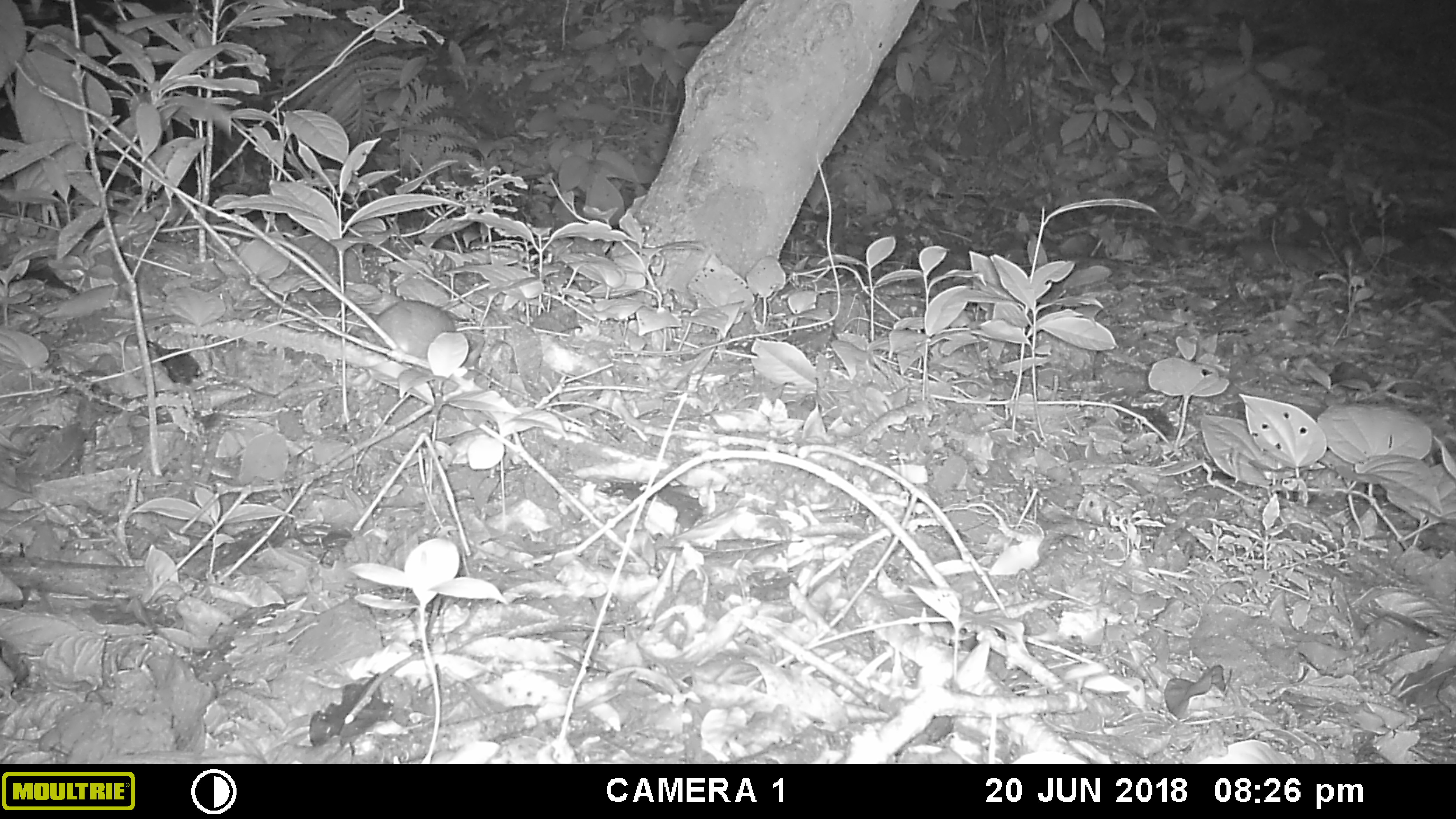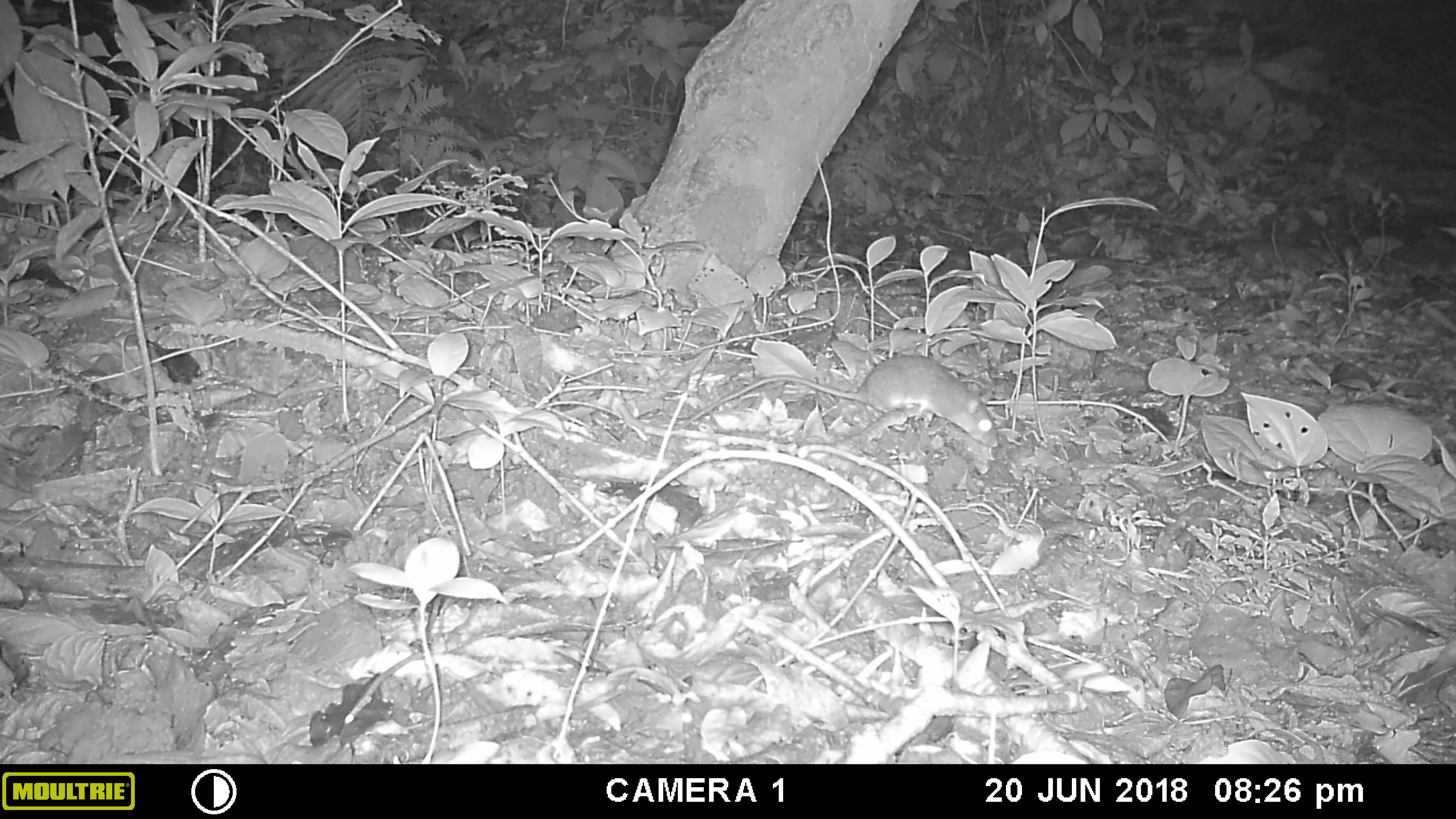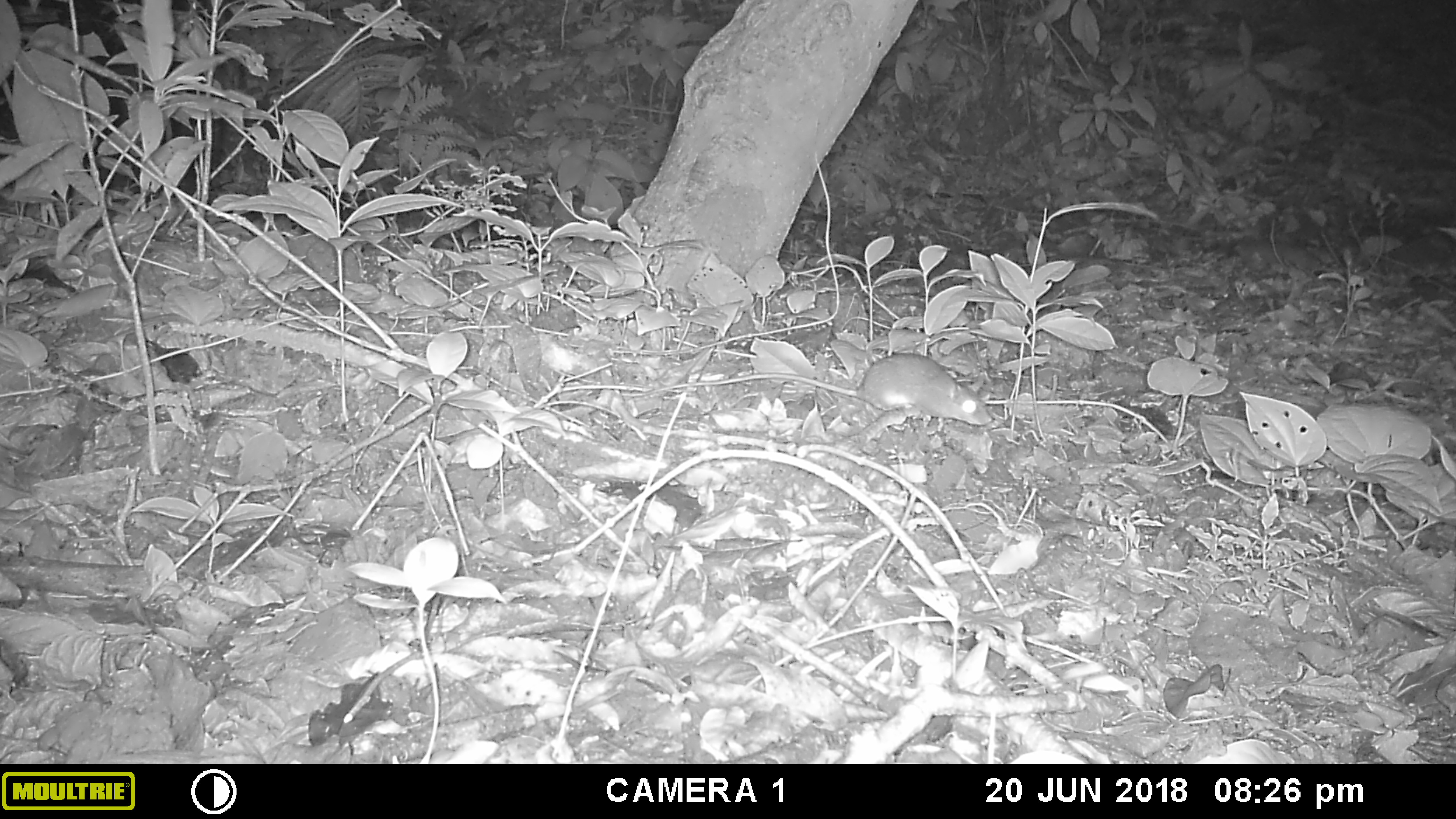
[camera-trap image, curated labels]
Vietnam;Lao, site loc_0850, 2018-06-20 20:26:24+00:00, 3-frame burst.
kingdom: Animalia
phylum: Chordata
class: Mammalia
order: Rodentia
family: Muridae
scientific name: Muridae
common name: old-world mice and rats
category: unidentified murid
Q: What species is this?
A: Unidentified murid (old-world mice and rats) (Muridae).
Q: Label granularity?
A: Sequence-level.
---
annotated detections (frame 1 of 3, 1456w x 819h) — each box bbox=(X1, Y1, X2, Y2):
unidentified murid: bbox=(374, 299, 457, 360)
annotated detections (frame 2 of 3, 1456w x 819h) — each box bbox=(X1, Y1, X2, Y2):
unidentified murid: bbox=(677, 354, 998, 448)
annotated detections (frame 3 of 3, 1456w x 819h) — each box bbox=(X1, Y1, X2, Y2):
unidentified murid: bbox=(621, 353, 994, 426)